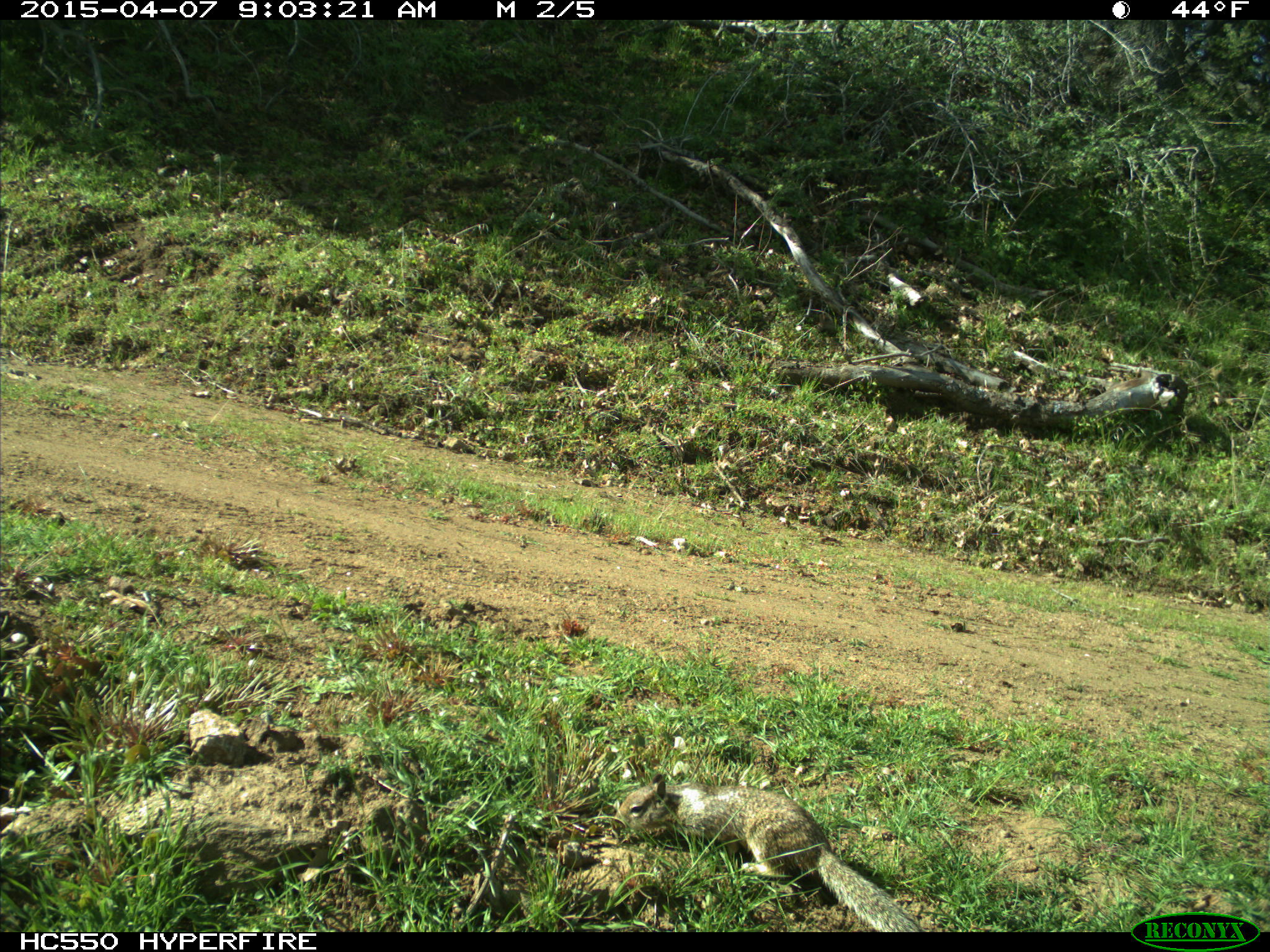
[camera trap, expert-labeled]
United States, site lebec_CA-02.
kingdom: Animalia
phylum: Chordata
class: Mammalia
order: Rodentia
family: Sciuridae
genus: Otospermophilus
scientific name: Otospermophilus beecheyi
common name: california ground squirrel